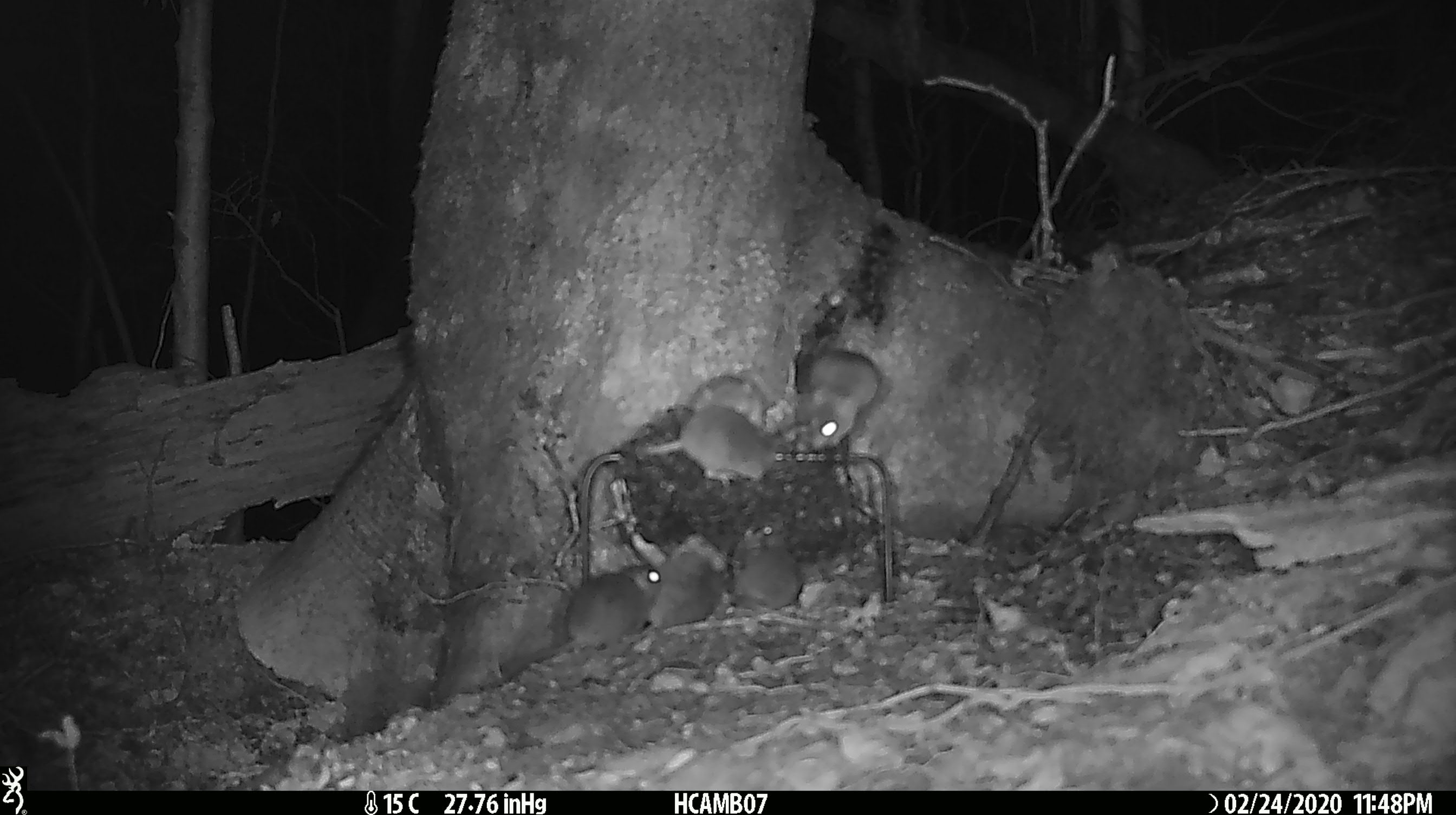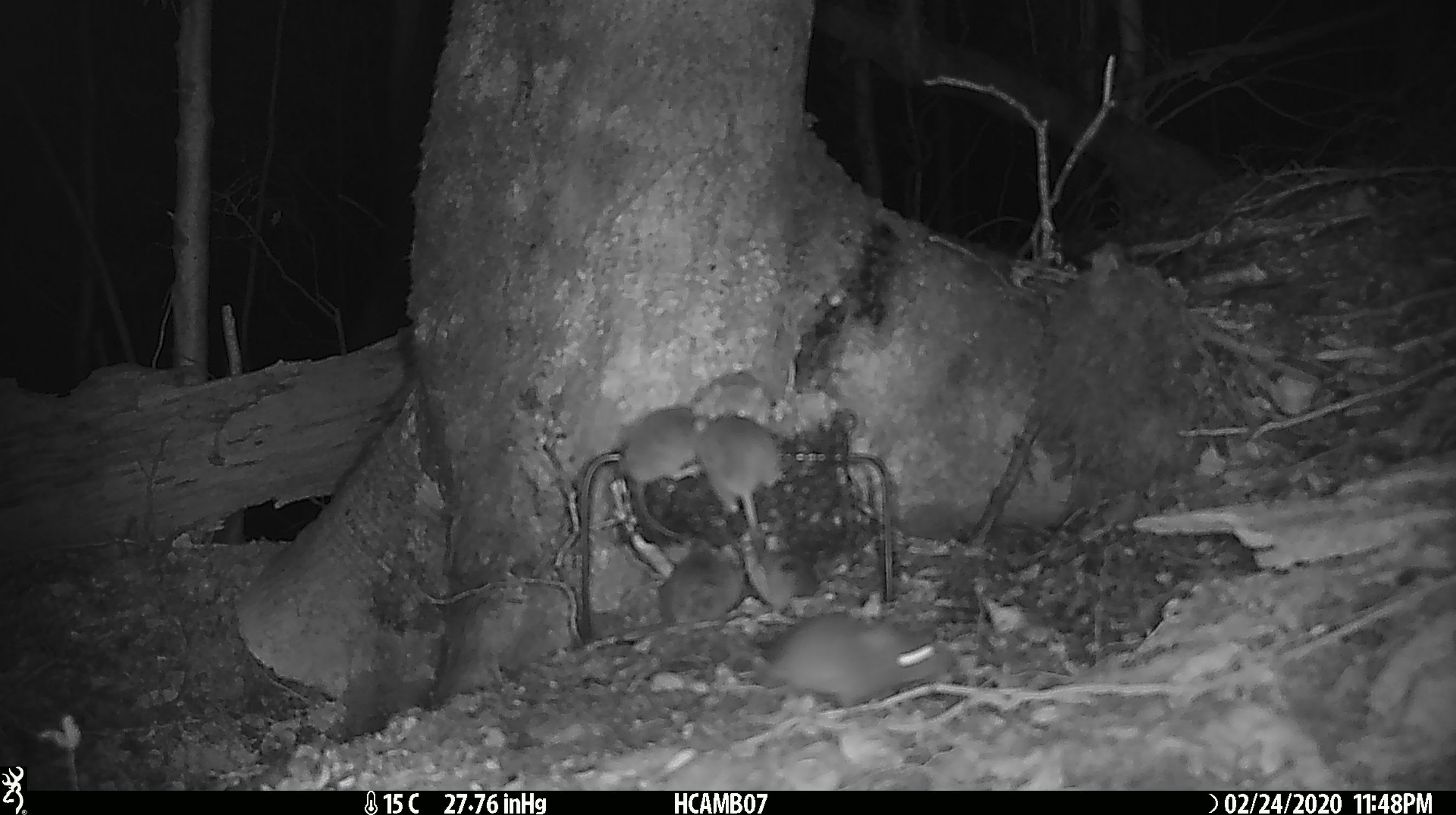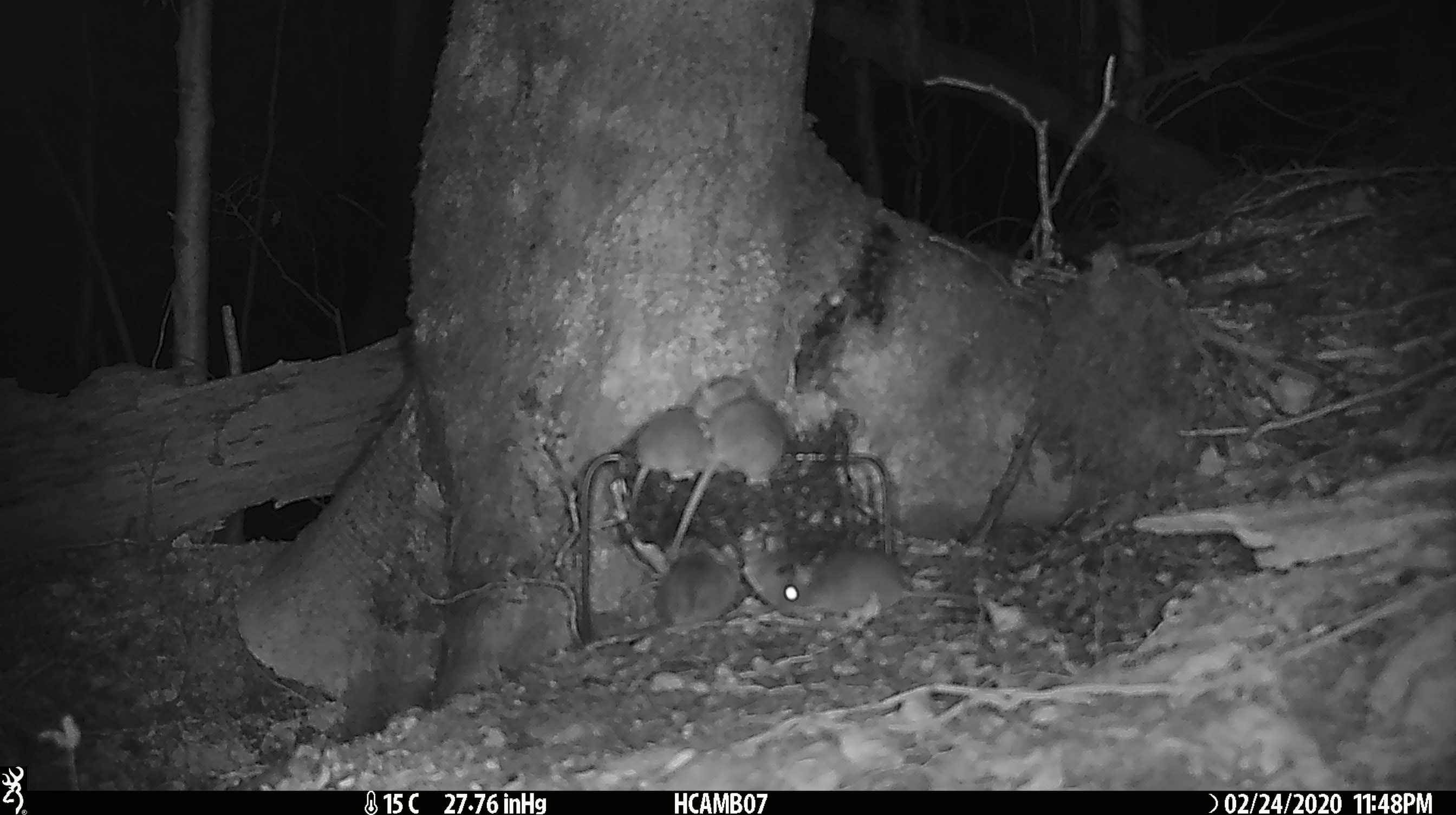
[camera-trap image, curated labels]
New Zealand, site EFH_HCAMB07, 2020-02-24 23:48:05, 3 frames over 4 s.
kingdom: Animalia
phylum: Chordata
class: Mammalia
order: Rodentia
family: Muridae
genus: Mus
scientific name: Mus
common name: mouse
Mouse (Mus).